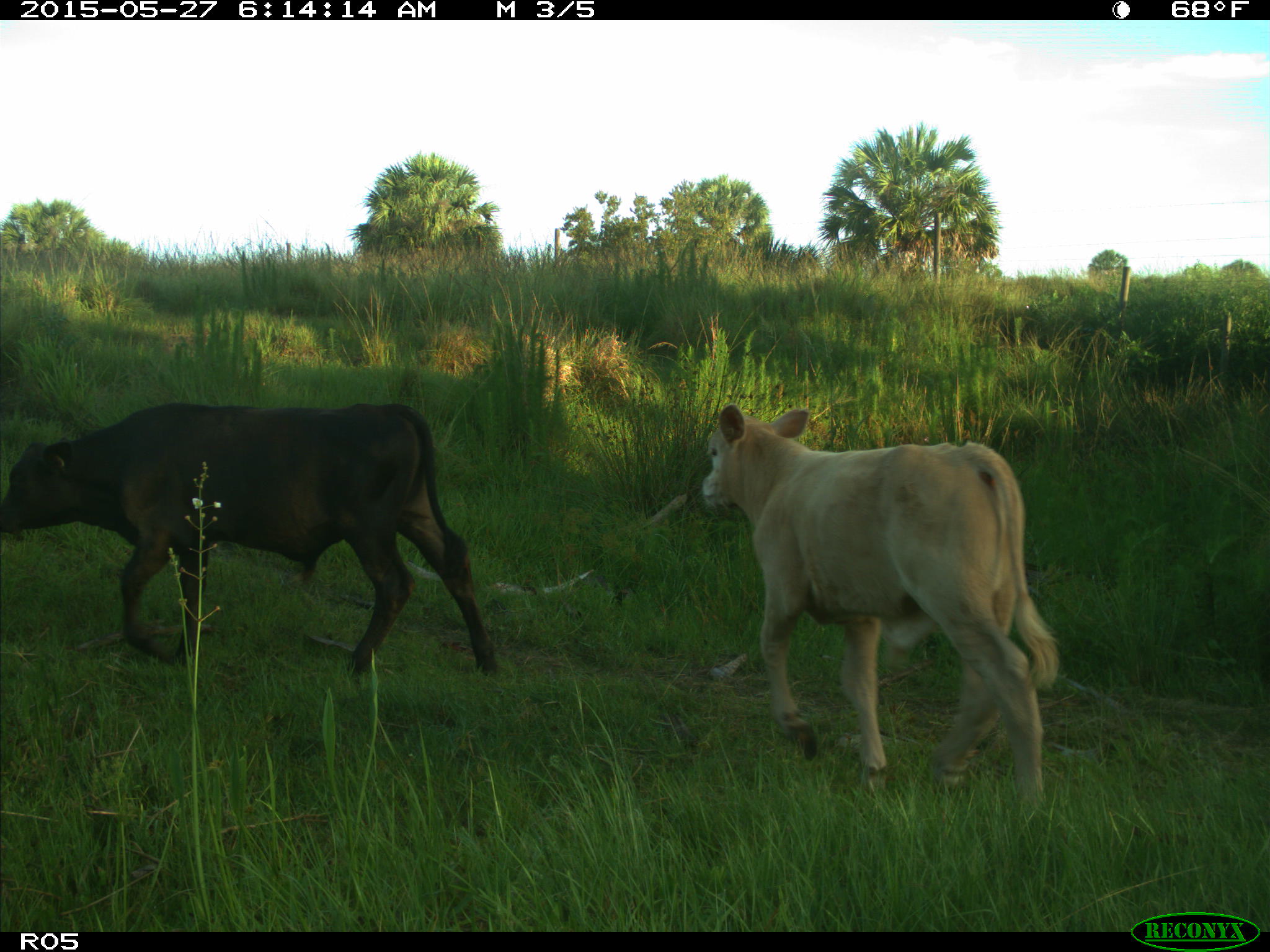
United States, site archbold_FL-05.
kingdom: Animalia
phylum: Chordata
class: Mammalia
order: Artiodactyla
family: Bovidae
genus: Bos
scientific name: Bos taurus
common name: domestic cow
Bos taurus (domestic cow).